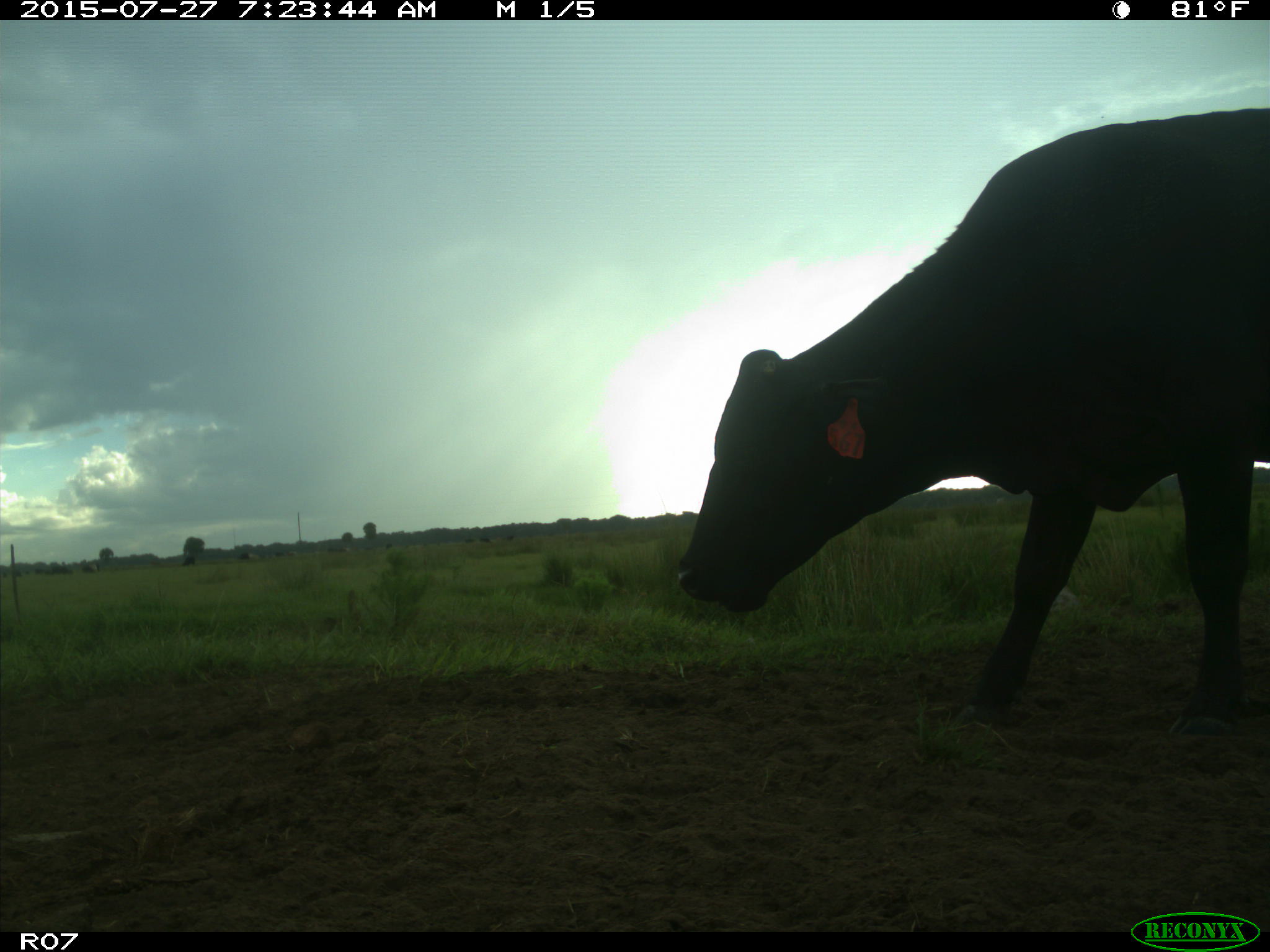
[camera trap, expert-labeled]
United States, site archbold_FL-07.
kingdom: Animalia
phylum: Chordata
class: Mammalia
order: Artiodactyla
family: Bovidae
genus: Bos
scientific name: Bos taurus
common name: domestic cow